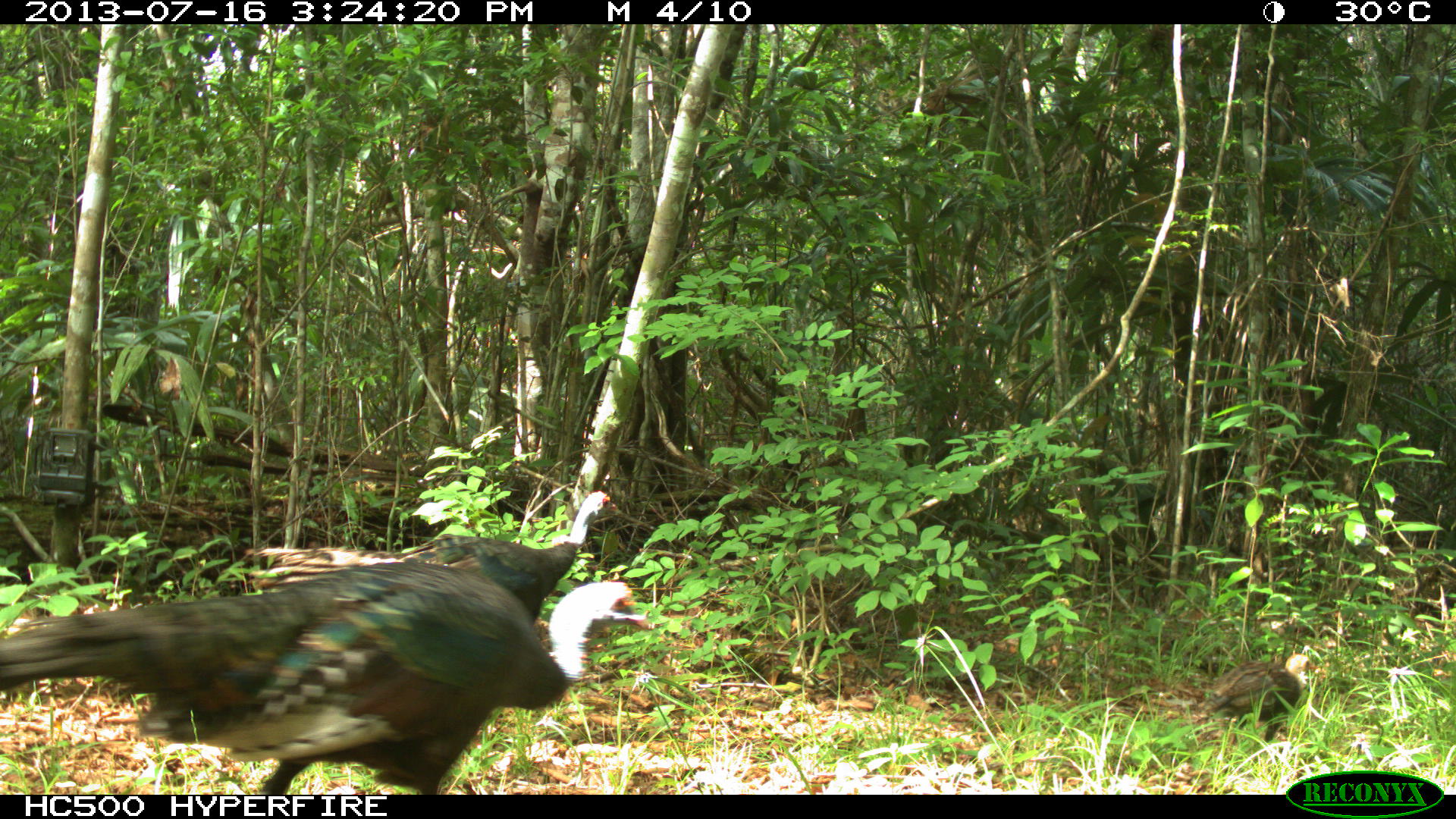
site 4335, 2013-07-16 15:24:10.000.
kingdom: Animalia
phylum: Chordata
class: Aves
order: Galliformes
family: Phasianidae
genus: Meleagris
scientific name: Meleagris ocellata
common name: ocellated turkey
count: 5